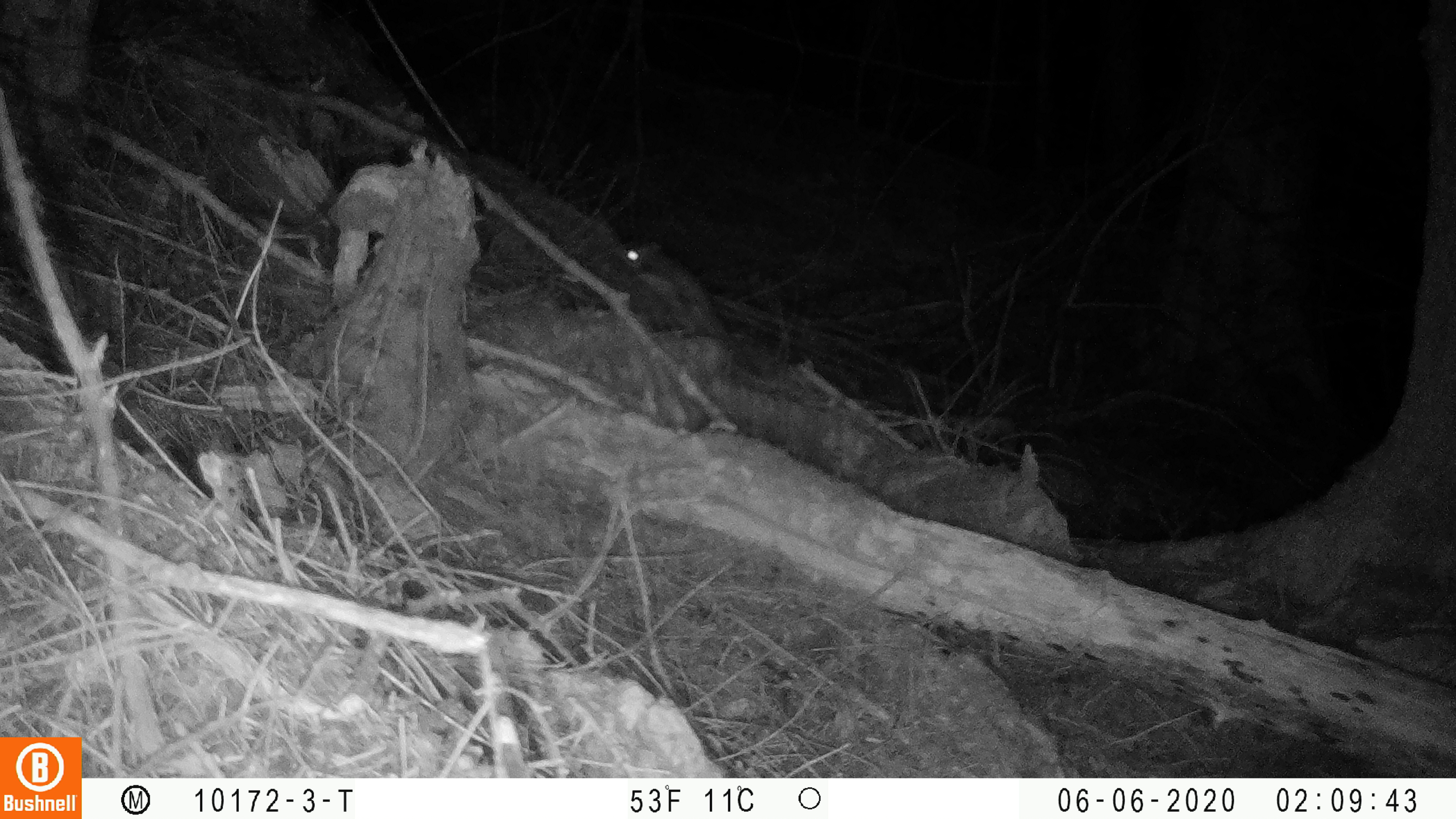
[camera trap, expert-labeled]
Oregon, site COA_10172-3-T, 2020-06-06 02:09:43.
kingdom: Animalia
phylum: Chordata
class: Mammalia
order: Rodentia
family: Sciuridae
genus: Glaucomys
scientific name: Glaucomys oregonensis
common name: humboldt's flying squirrel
Humboldt's flying squirrel (Glaucomys oregonensis).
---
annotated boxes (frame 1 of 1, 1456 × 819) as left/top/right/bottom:
humboldt's flying squirrel: 602/226/765/380